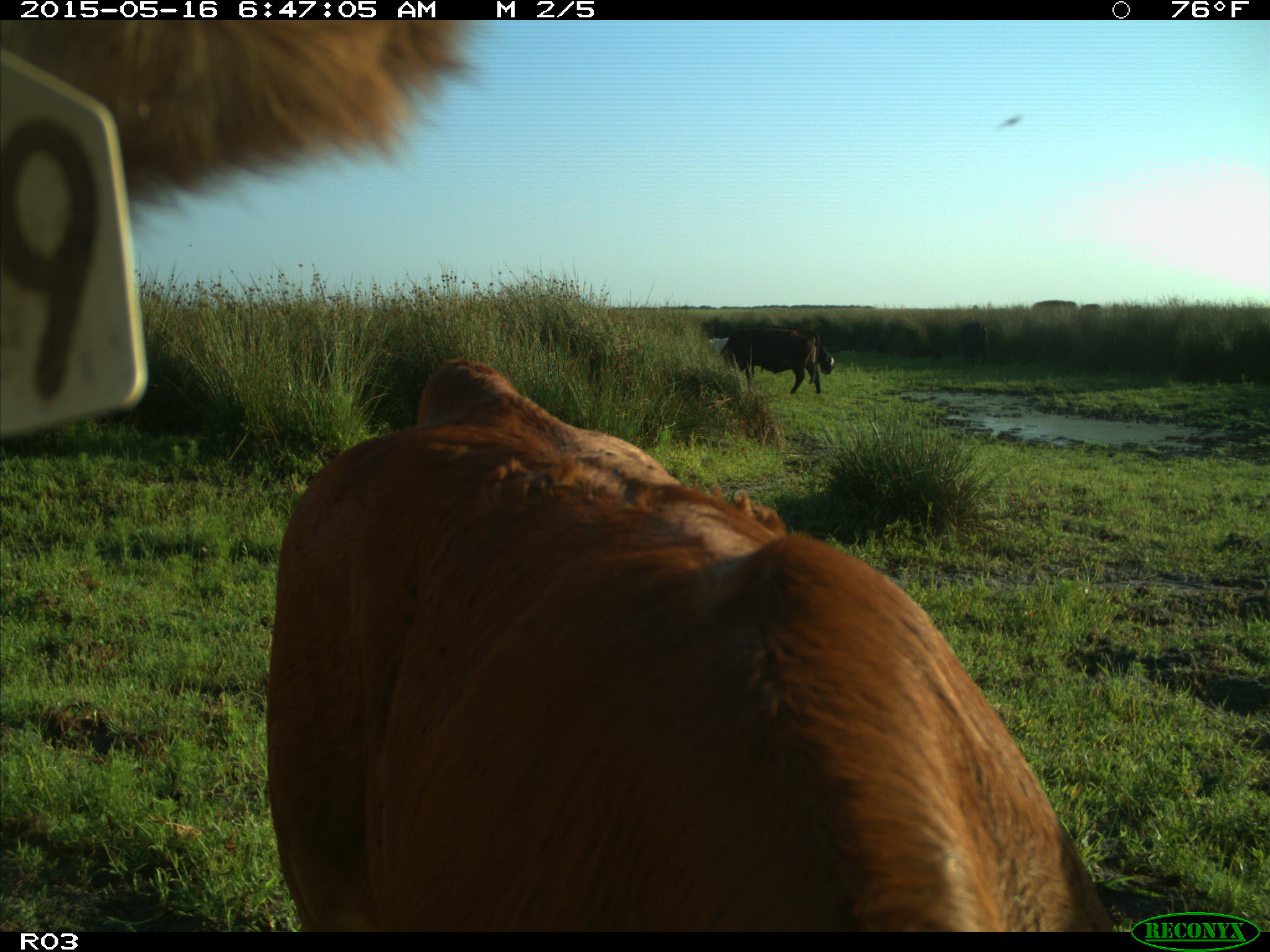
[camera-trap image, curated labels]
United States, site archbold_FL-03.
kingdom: Animalia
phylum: Chordata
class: Mammalia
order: Artiodactyla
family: Bovidae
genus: Bos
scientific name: Bos taurus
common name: domestic cow